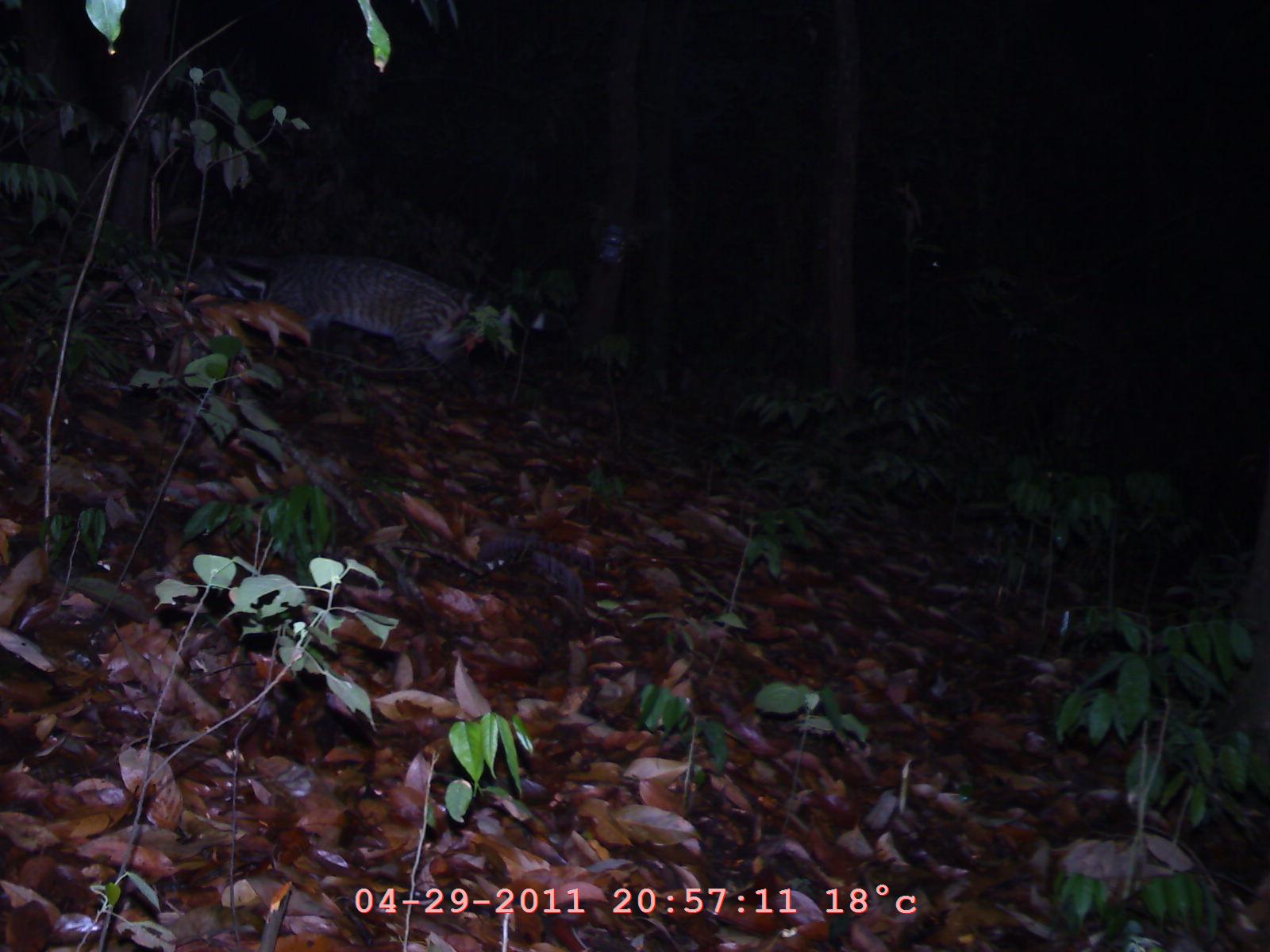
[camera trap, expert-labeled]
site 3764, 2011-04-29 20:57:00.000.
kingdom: Animalia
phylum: Chordata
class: Mammalia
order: Carnivora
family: Viverridae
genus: Viverra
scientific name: Viverra zibetha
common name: large indian civet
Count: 1.